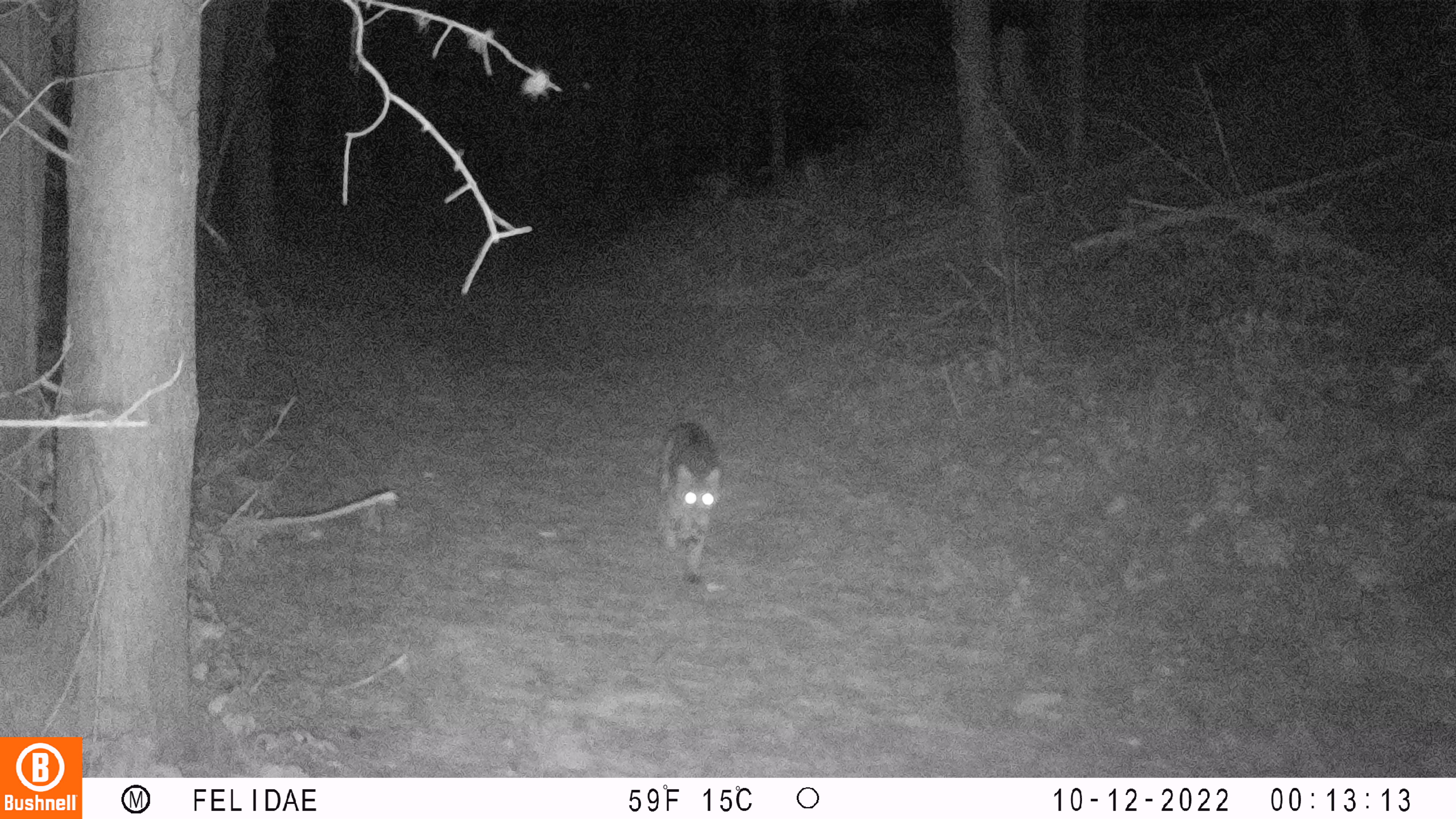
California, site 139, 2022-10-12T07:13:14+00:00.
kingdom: Animalia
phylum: Chordata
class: Mammalia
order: Carnivora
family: Felidae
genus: Lynx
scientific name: Lynx rufus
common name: bobcat